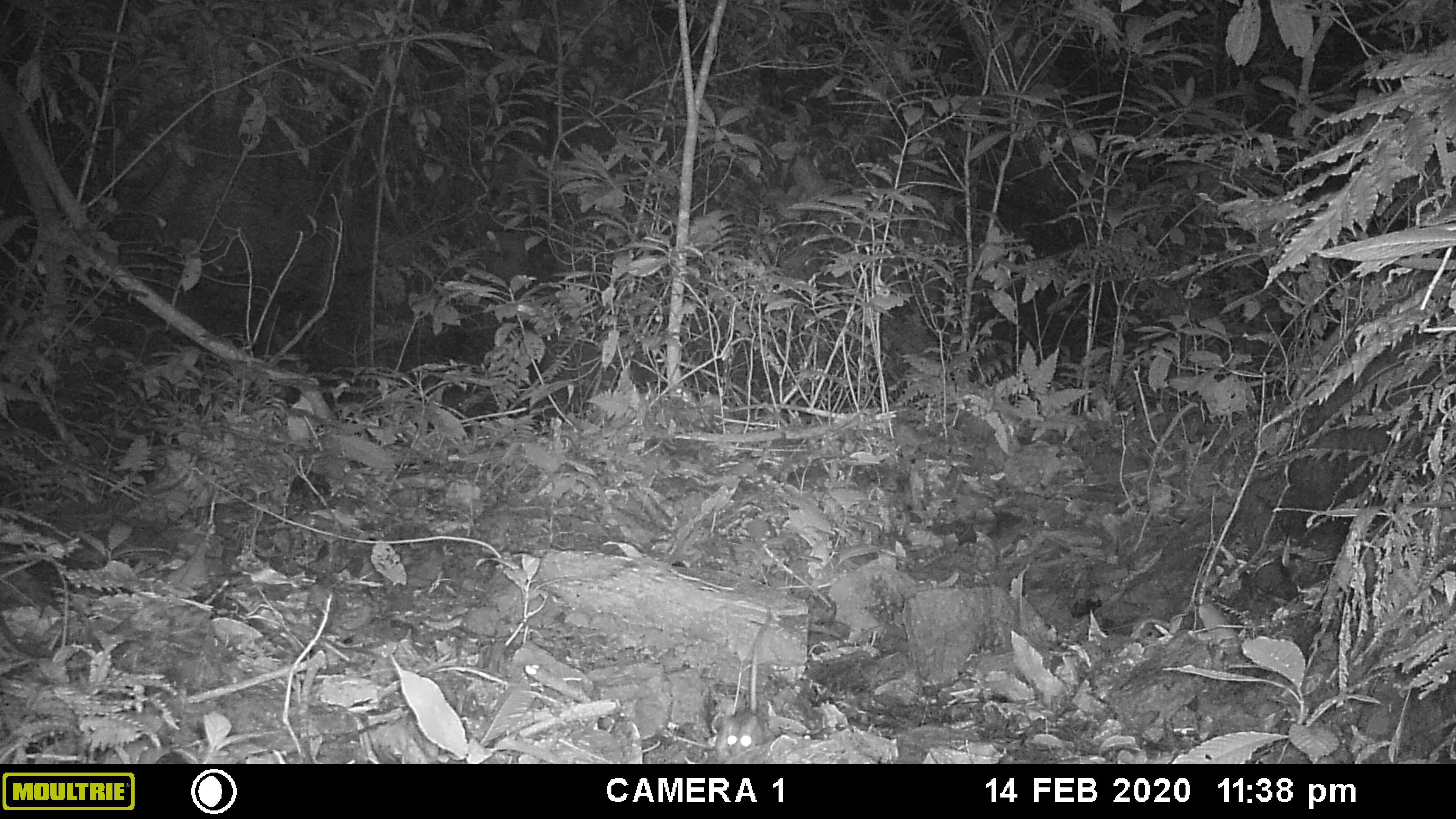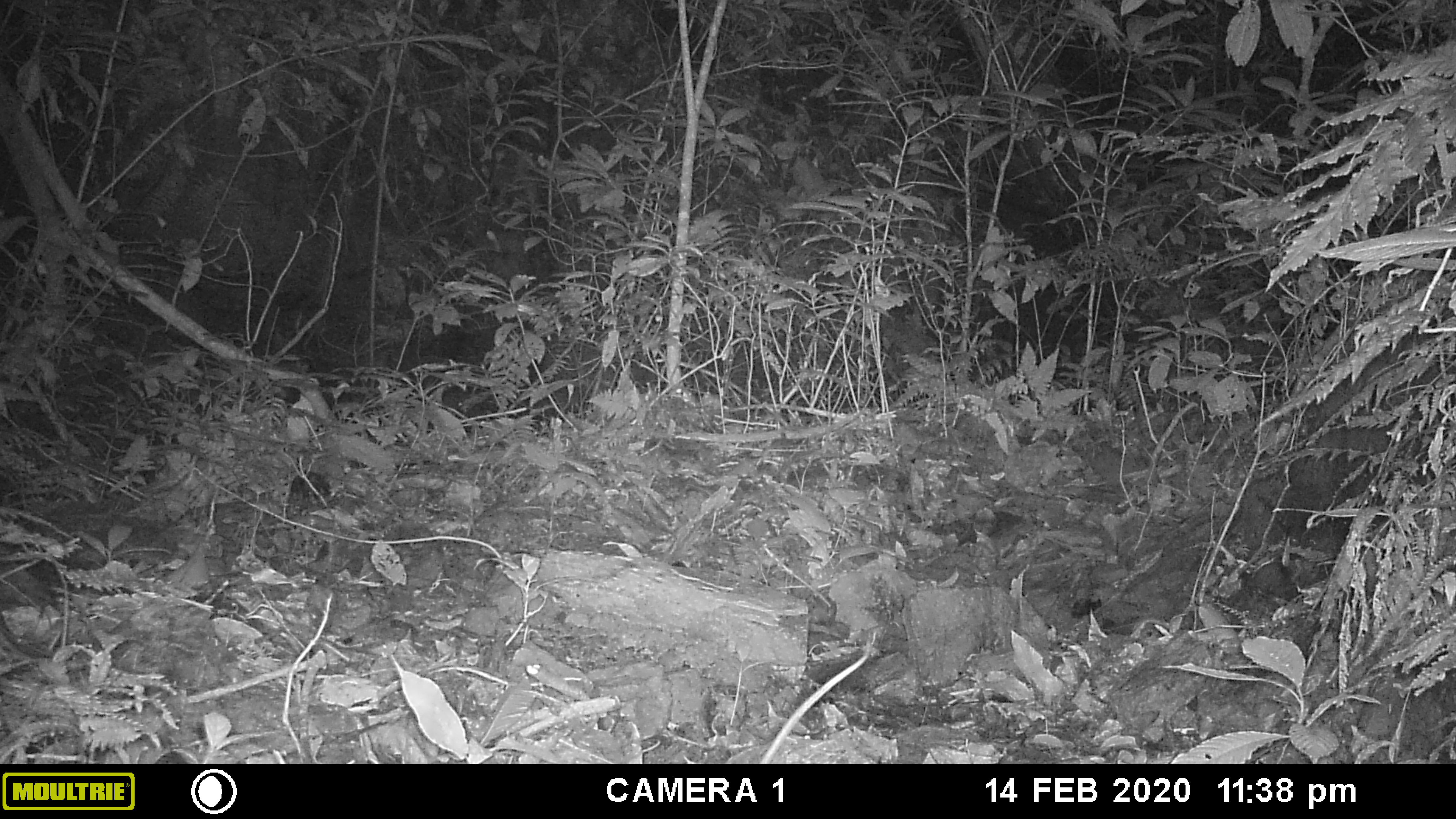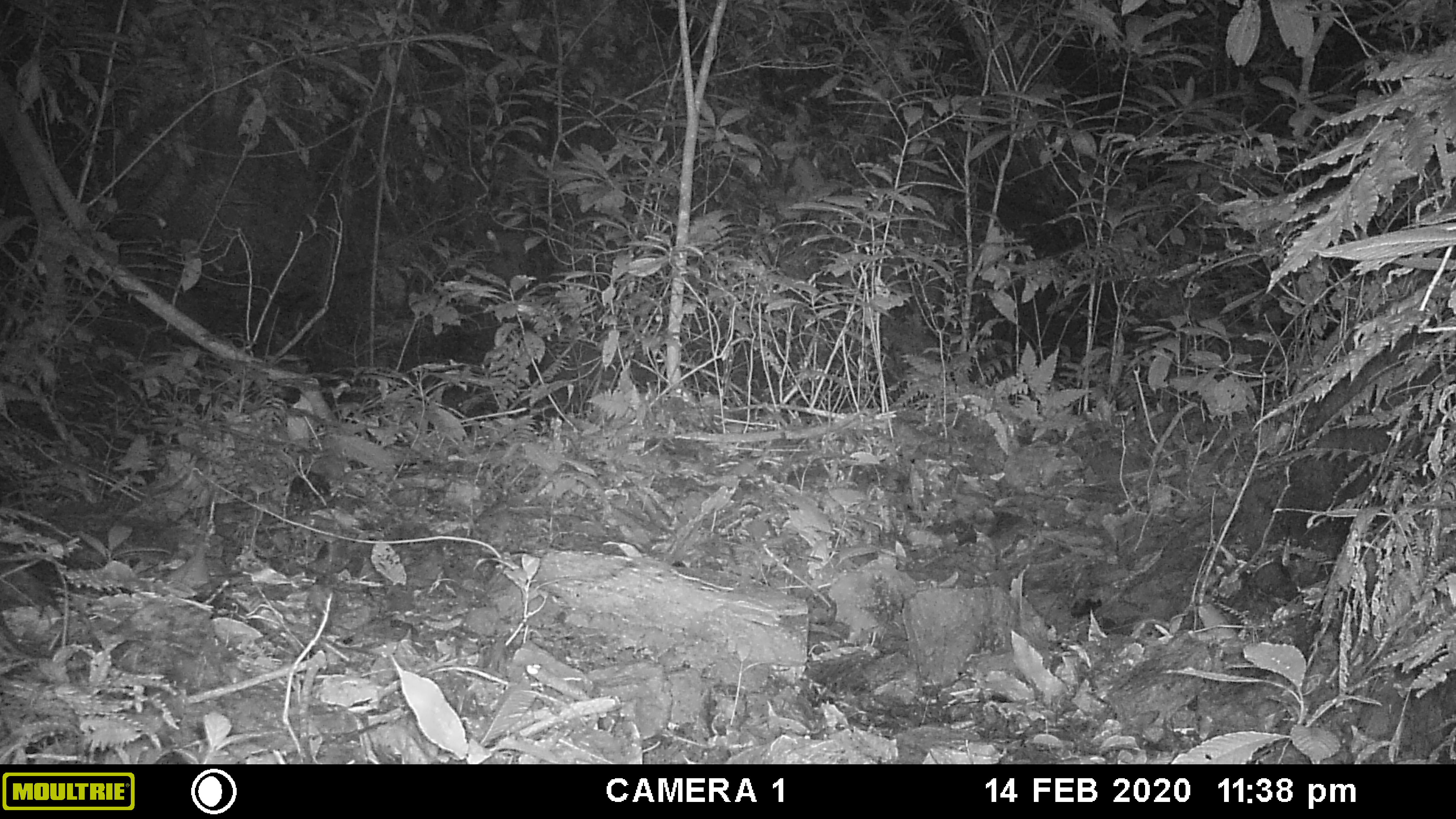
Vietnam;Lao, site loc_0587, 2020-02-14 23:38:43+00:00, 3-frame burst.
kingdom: Animalia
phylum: Chordata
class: Mammalia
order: Rodentia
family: Muridae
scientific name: Muridae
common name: old-world mice and rats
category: unidentified murid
Unidentified murid (old-world mice and rats) (Muridae). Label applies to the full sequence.